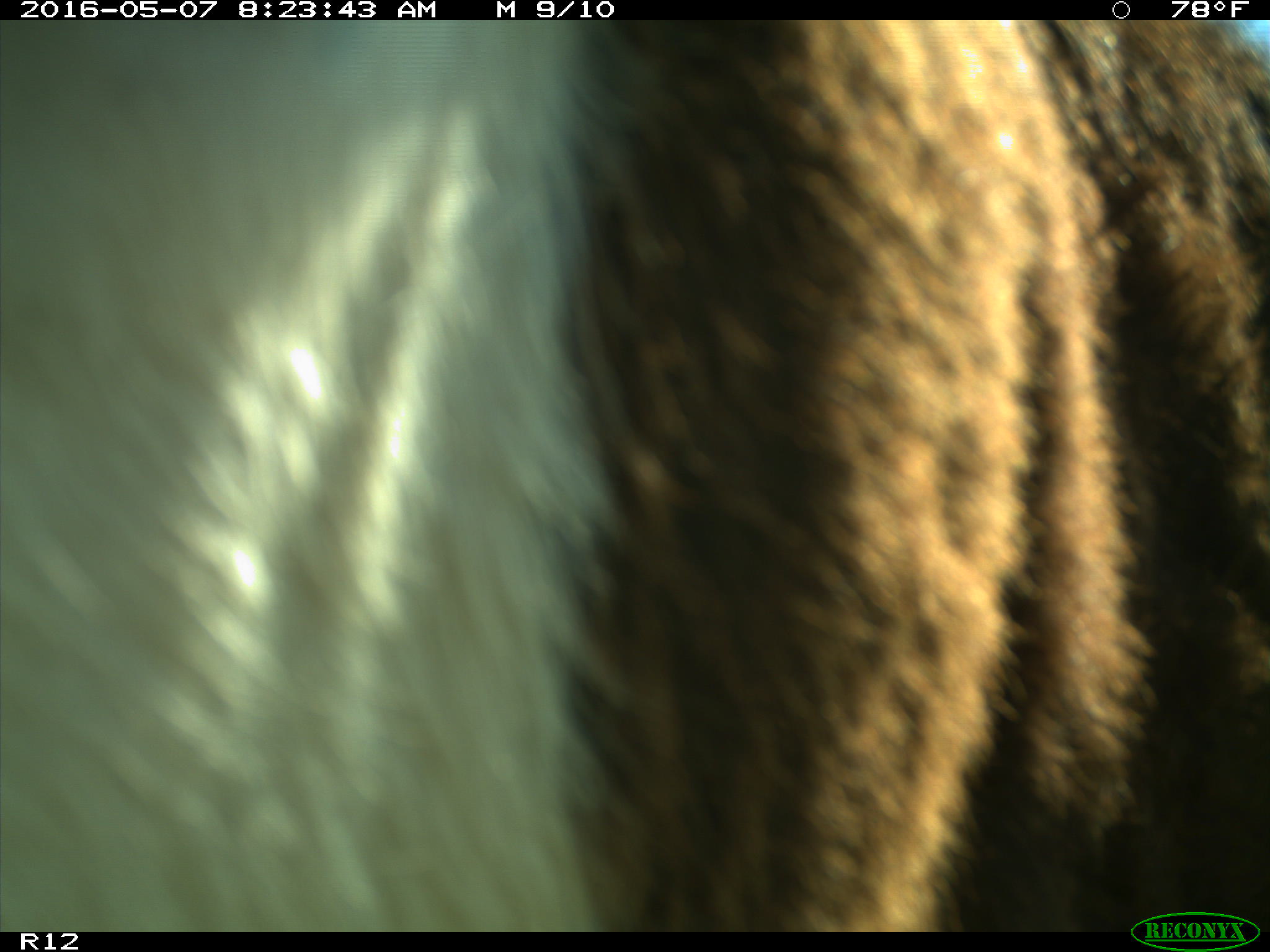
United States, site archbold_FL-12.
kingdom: Animalia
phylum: Chordata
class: Mammalia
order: Artiodactyla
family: Bovidae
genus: Bos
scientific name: Bos taurus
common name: domestic cow